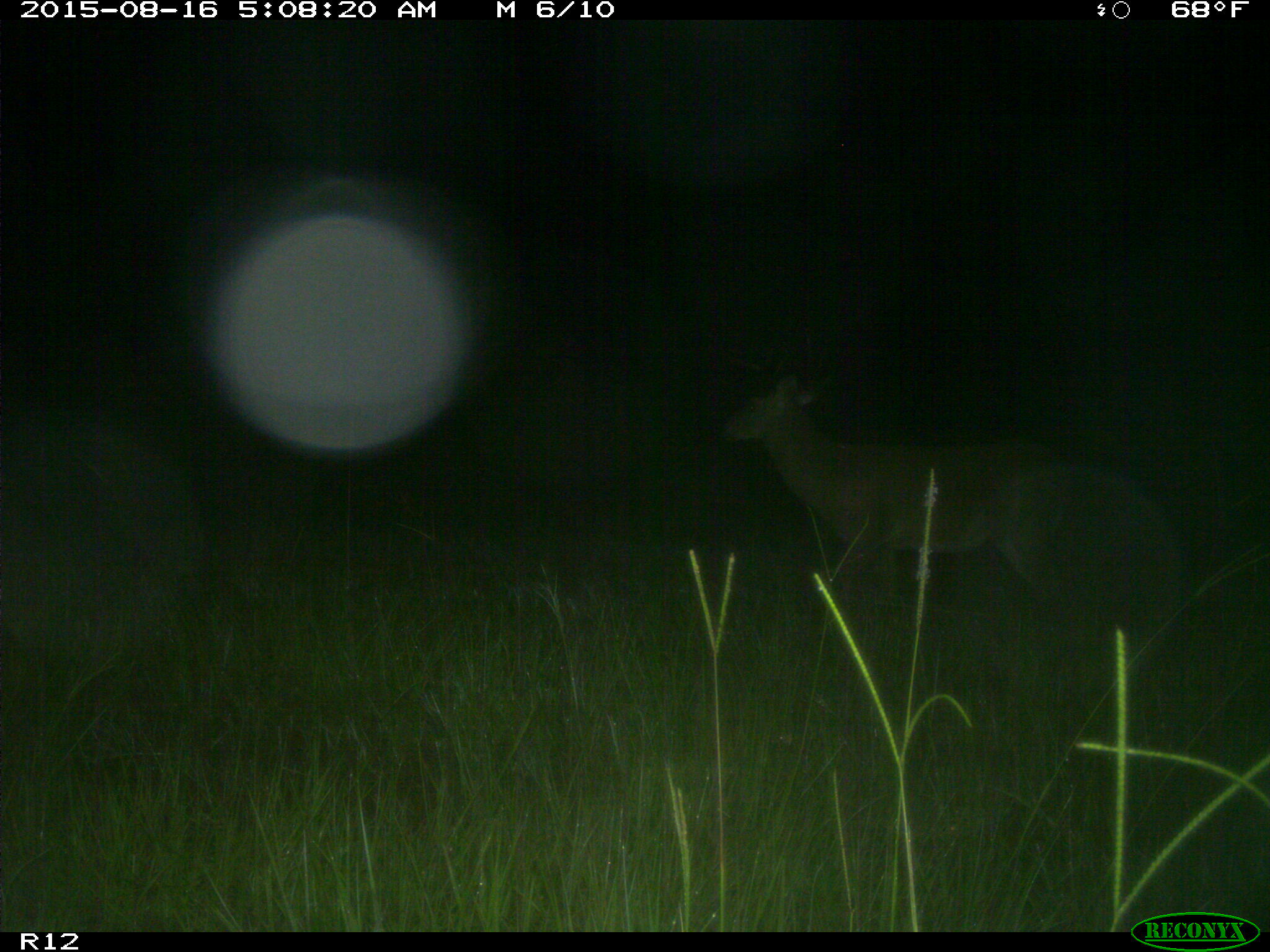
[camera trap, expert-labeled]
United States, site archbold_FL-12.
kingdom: Animalia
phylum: Chordata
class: Mammalia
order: Artiodactyla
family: Cervidae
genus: Odocoileus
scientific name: Odocoileus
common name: deer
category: unidentified deer